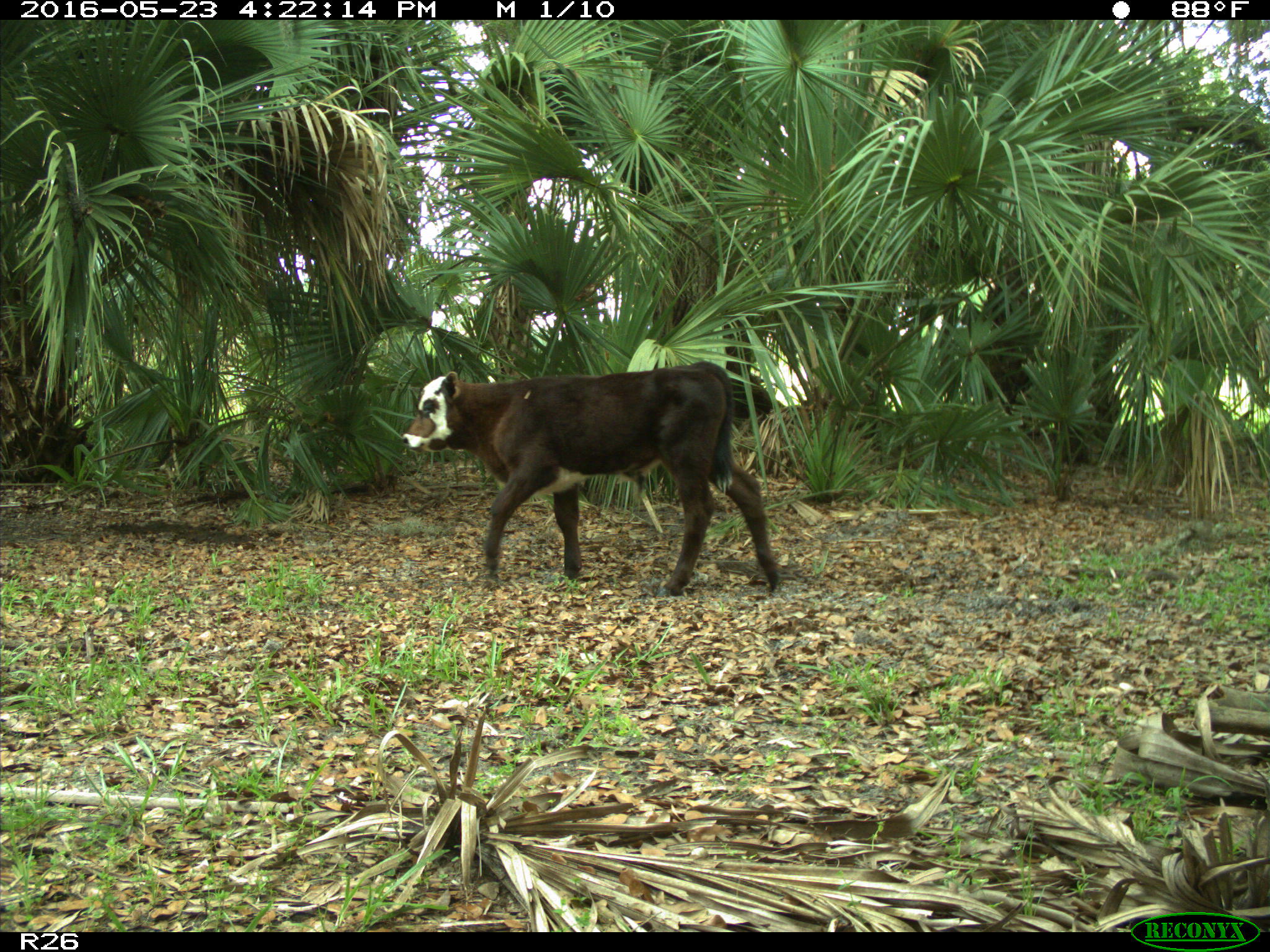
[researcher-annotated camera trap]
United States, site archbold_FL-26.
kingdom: Animalia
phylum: Chordata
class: Mammalia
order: Artiodactyla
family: Bovidae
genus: Bos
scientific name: Bos taurus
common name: domestic cow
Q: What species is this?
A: Bos taurus (domestic cow).